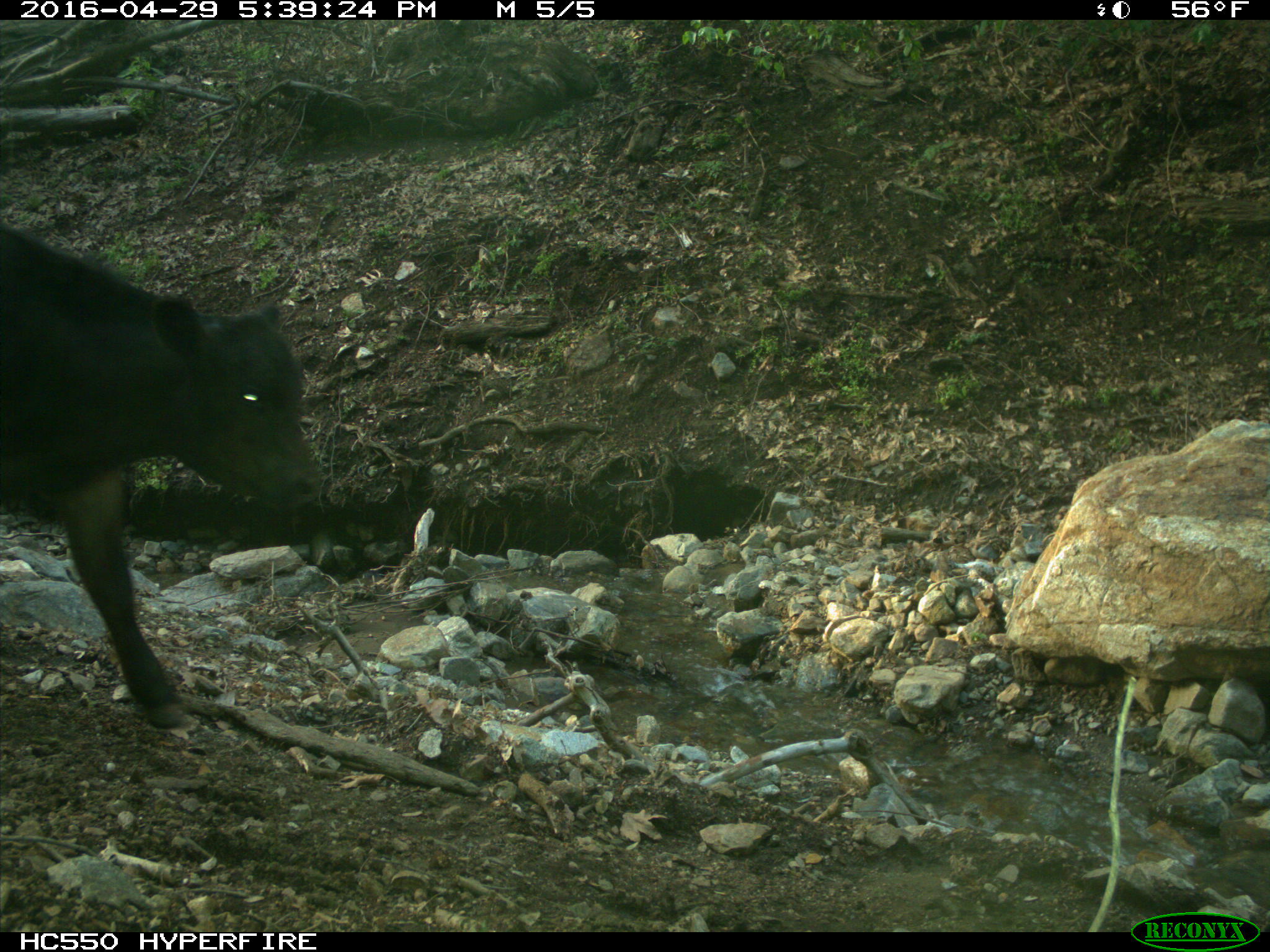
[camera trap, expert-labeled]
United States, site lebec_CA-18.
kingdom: Animalia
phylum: Chordata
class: Mammalia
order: Artiodactyla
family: Bovidae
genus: Bos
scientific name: Bos taurus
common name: domestic cow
Bos taurus (domestic cow).